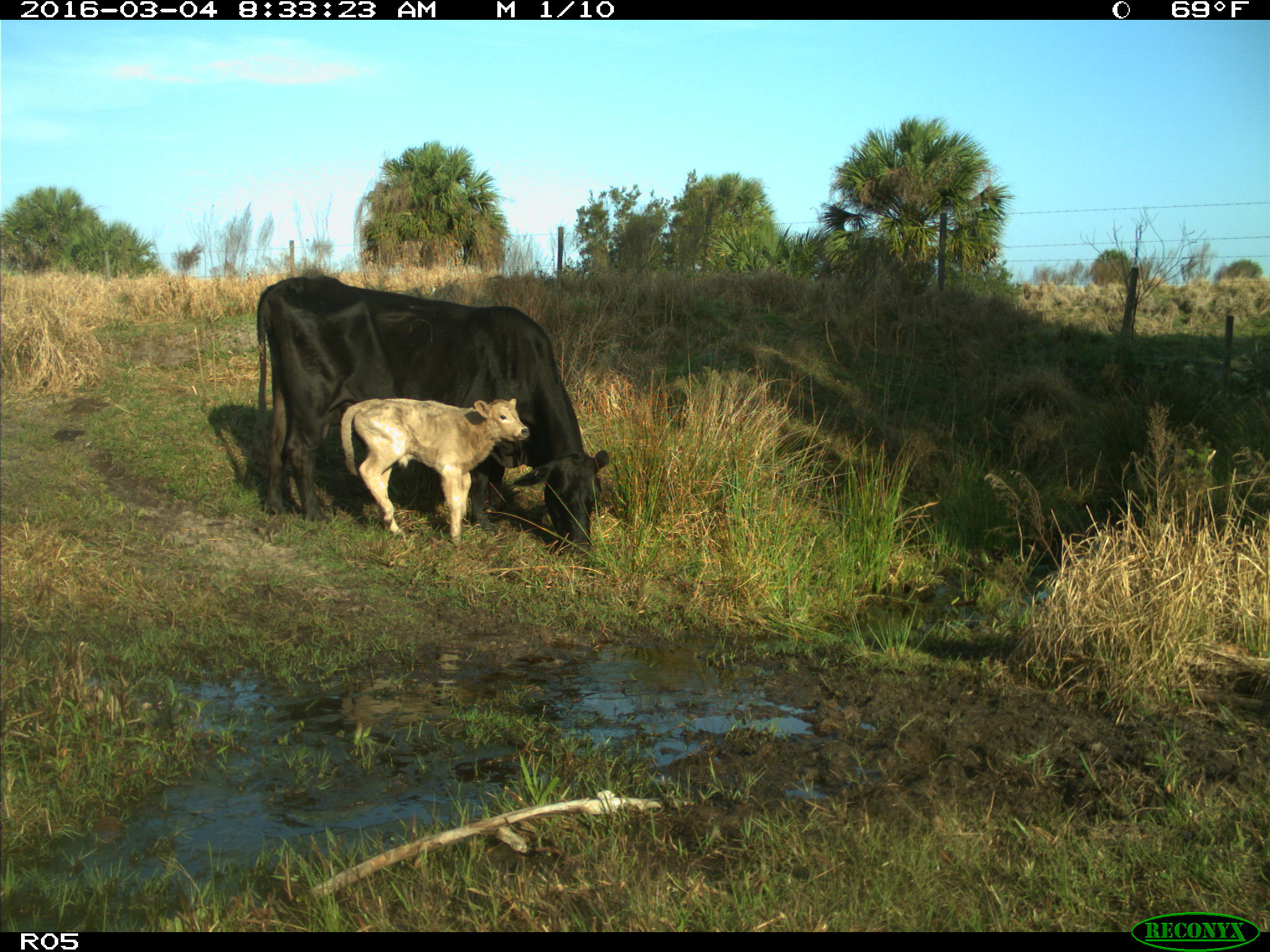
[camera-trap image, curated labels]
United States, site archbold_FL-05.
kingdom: Animalia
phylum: Chordata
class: Mammalia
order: Artiodactyla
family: Bovidae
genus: Bos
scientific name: Bos taurus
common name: domestic cow